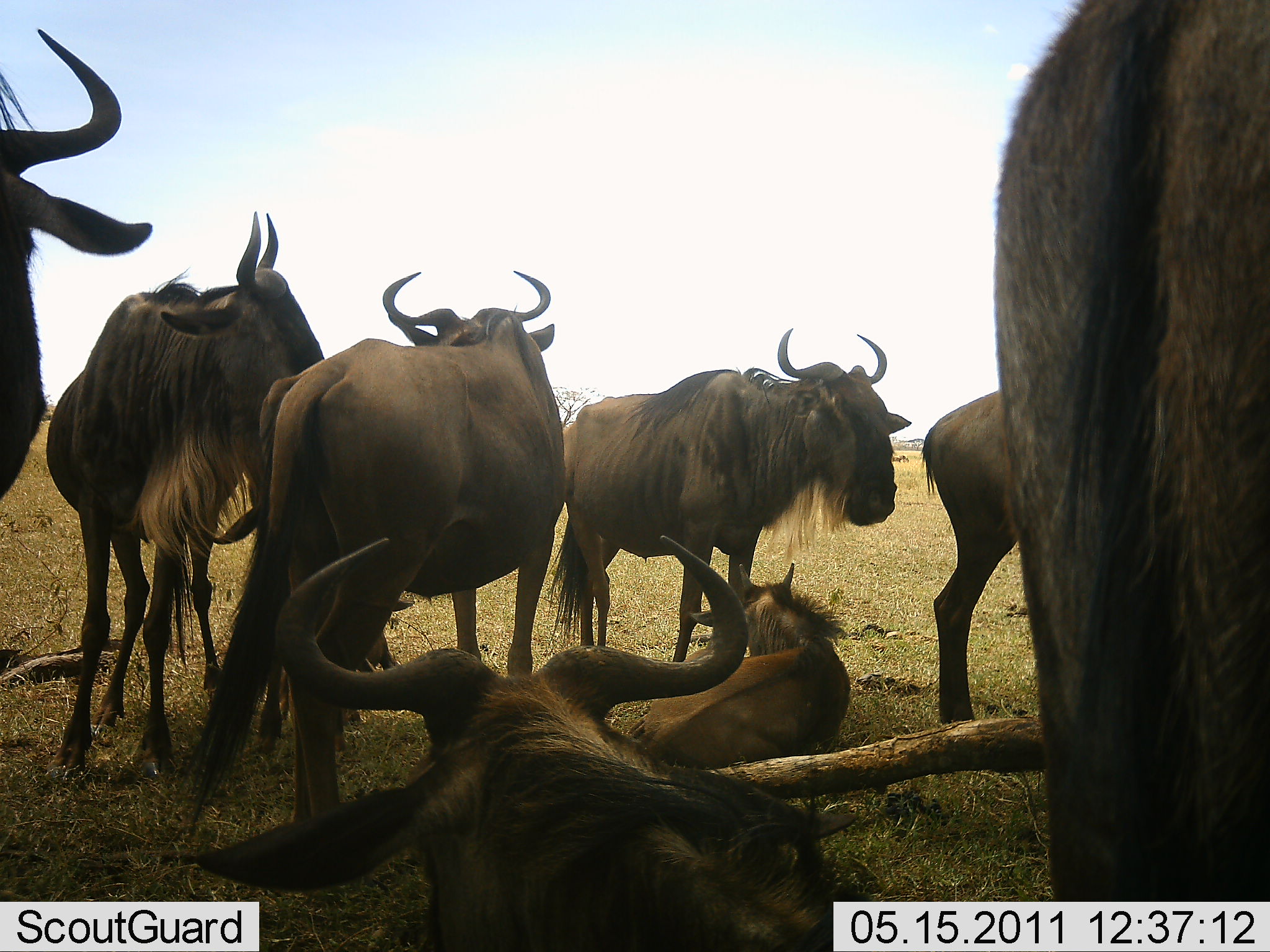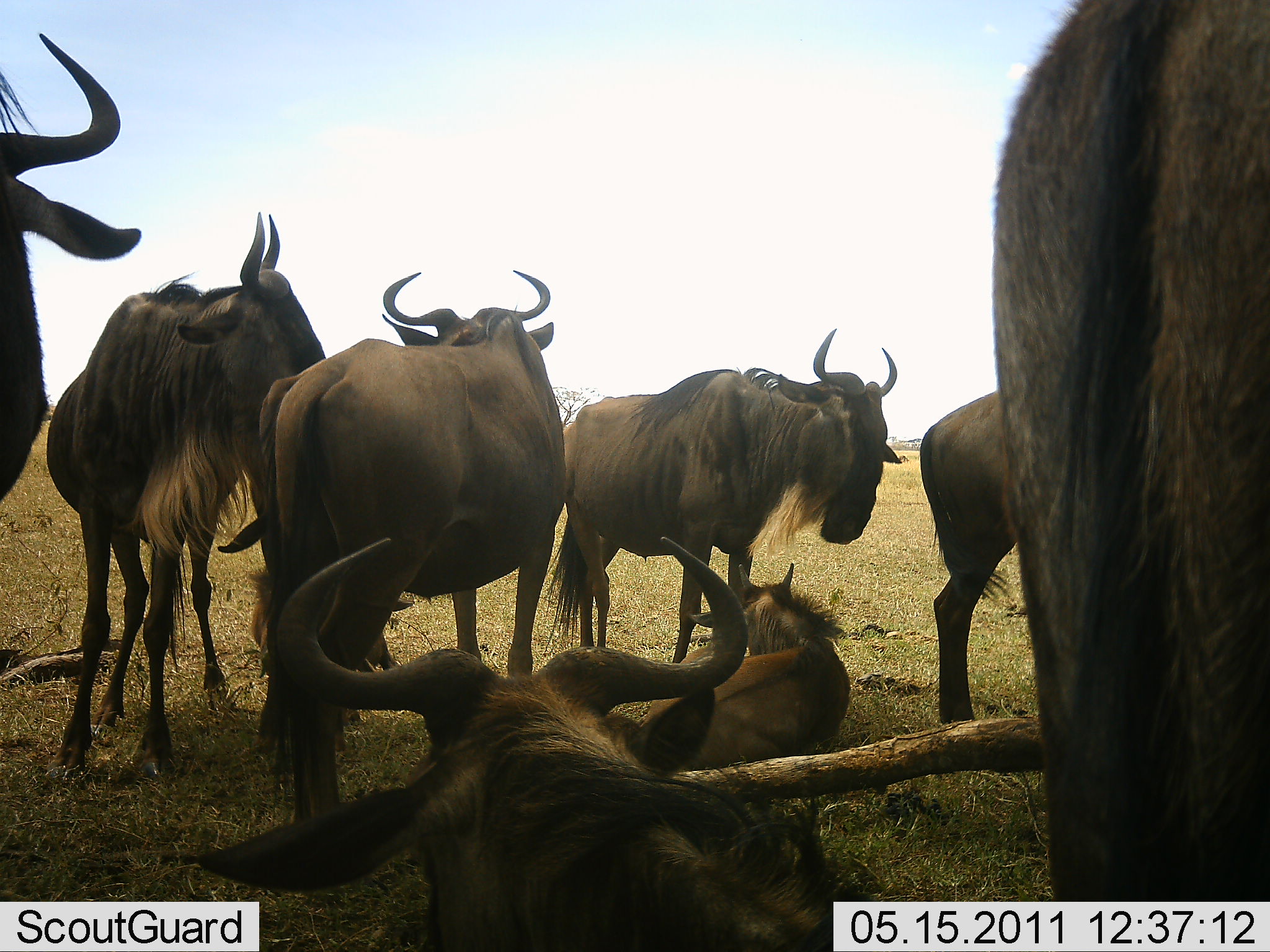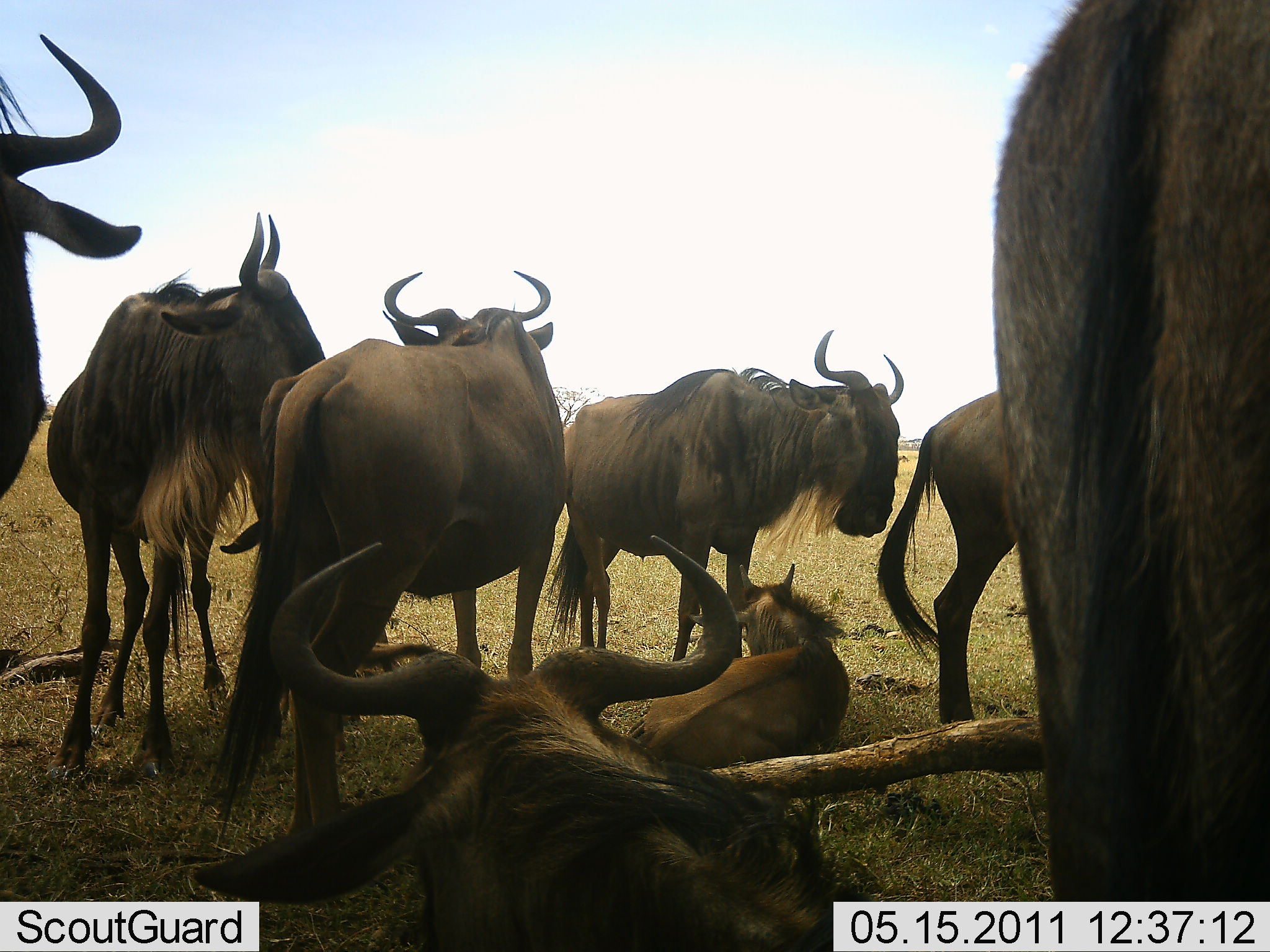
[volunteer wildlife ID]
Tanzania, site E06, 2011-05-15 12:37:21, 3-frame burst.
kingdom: Animalia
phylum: Chordata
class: Mammalia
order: Artiodactyla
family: Bovidae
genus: Connochaetes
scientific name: Connochaetes taurinus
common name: blue wildebeest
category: wildebeest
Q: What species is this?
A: Wildebeest (blue wildebeest) (Connochaetes taurinus).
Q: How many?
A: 8.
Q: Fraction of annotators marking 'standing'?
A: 85%.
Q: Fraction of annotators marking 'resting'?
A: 100%.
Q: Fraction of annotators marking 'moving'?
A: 0%.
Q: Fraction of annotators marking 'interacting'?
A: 23%.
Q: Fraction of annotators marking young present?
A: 62%.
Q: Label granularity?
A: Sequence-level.